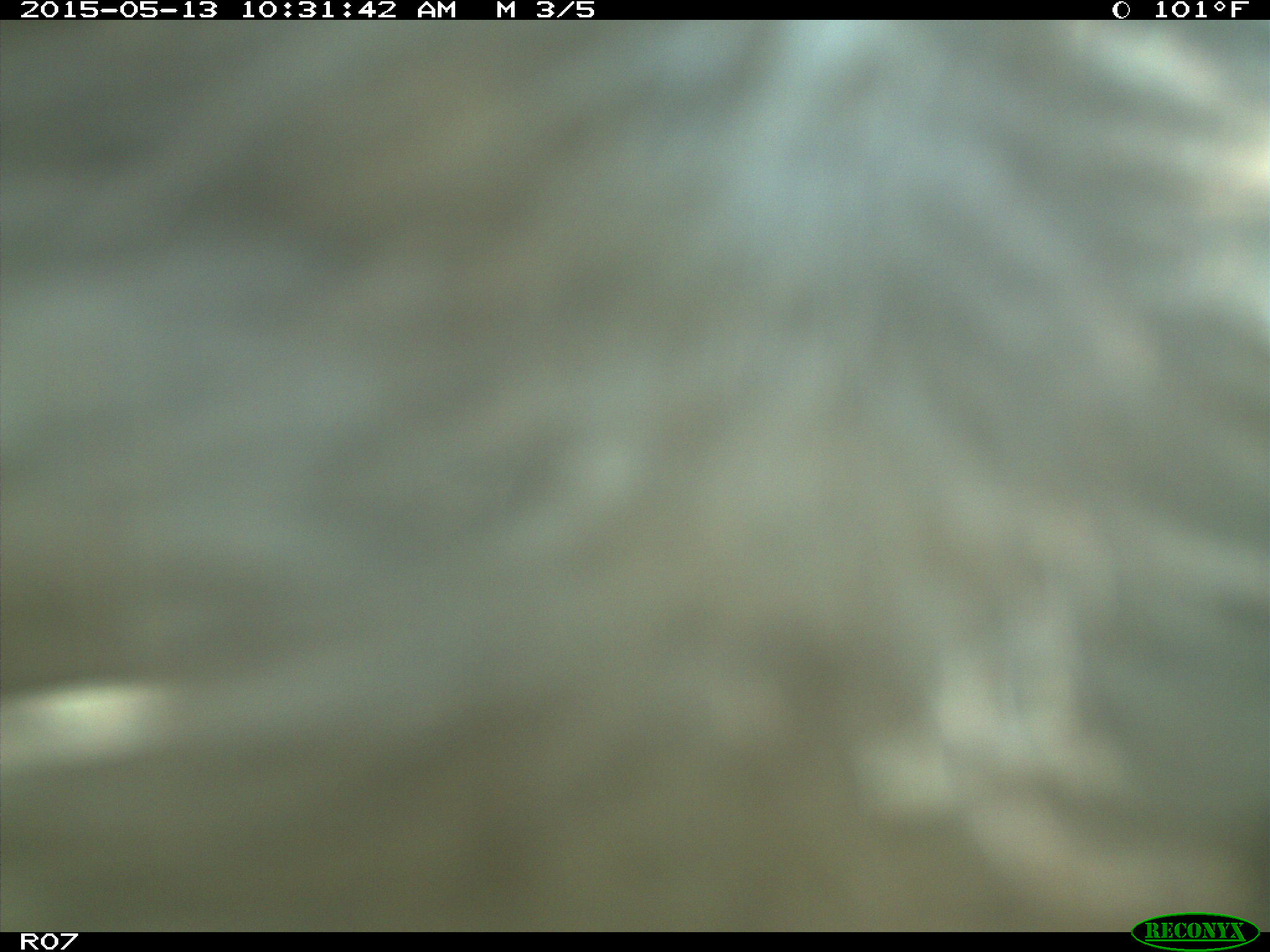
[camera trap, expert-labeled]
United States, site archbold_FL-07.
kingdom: Animalia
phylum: Chordata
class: Mammalia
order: Artiodactyla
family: Bovidae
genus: Bos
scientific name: Bos taurus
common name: domestic cow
Bos taurus (domestic cow).